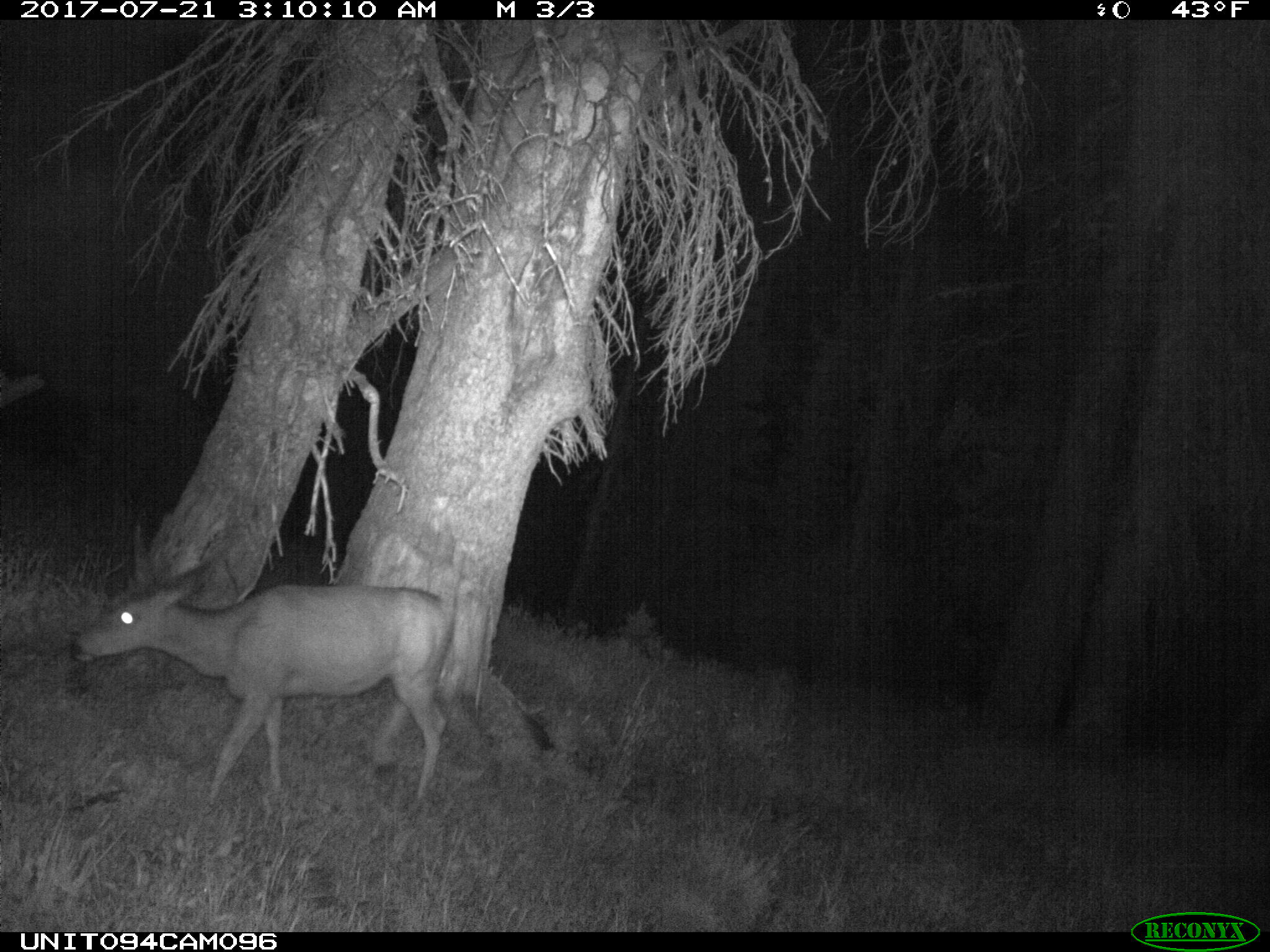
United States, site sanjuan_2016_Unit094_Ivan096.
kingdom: Animalia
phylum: Chordata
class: Mammalia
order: Artiodactyla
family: Cervidae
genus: Odocoileus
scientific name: Odocoileus hemionus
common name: mule deer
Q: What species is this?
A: Odocoileus hemionus (mule deer).